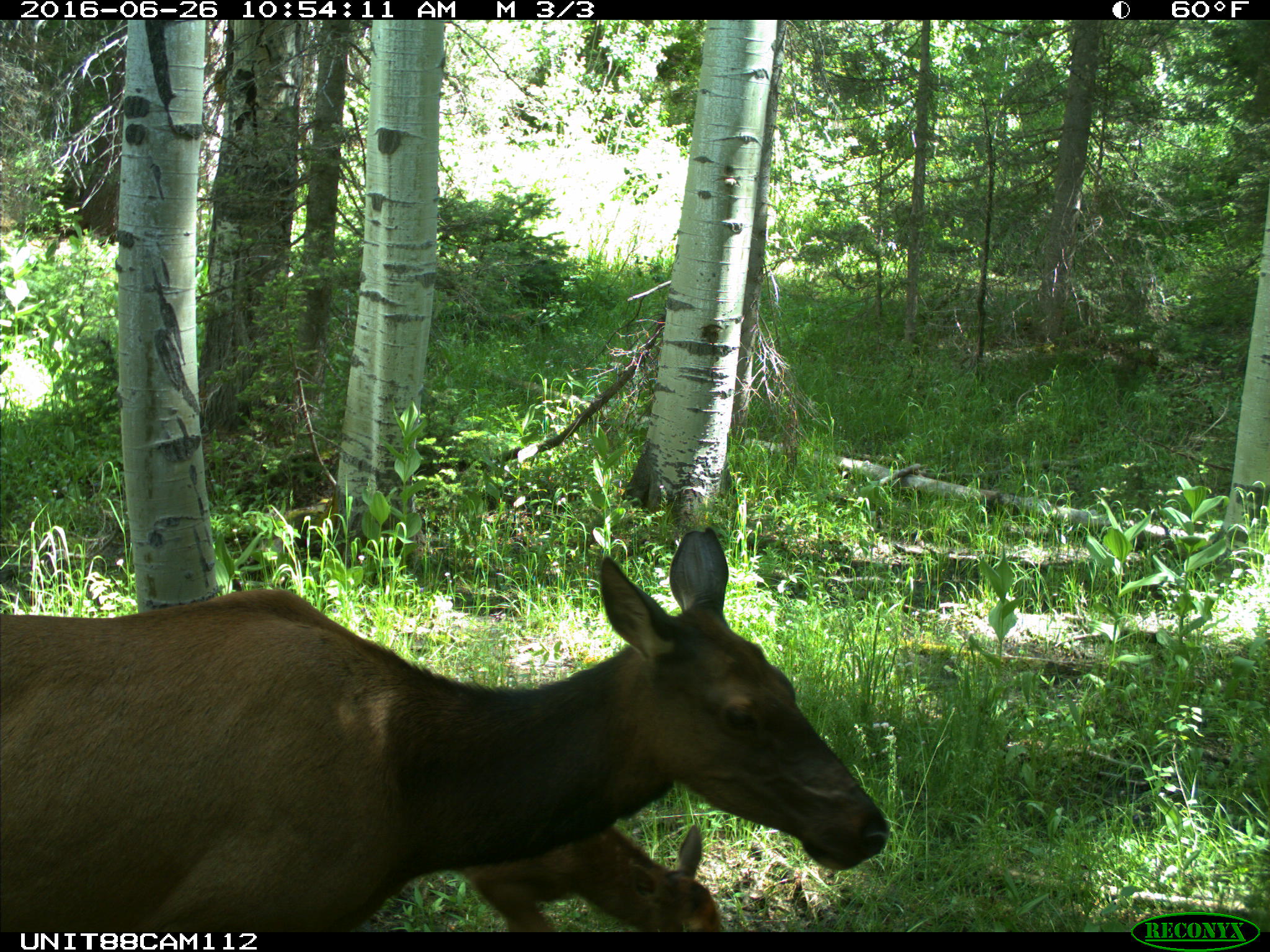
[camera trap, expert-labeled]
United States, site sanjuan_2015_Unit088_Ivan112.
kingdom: Animalia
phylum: Chordata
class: Mammalia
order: Artiodactyla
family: Cervidae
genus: Cervus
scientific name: Cervus elaphus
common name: red deer